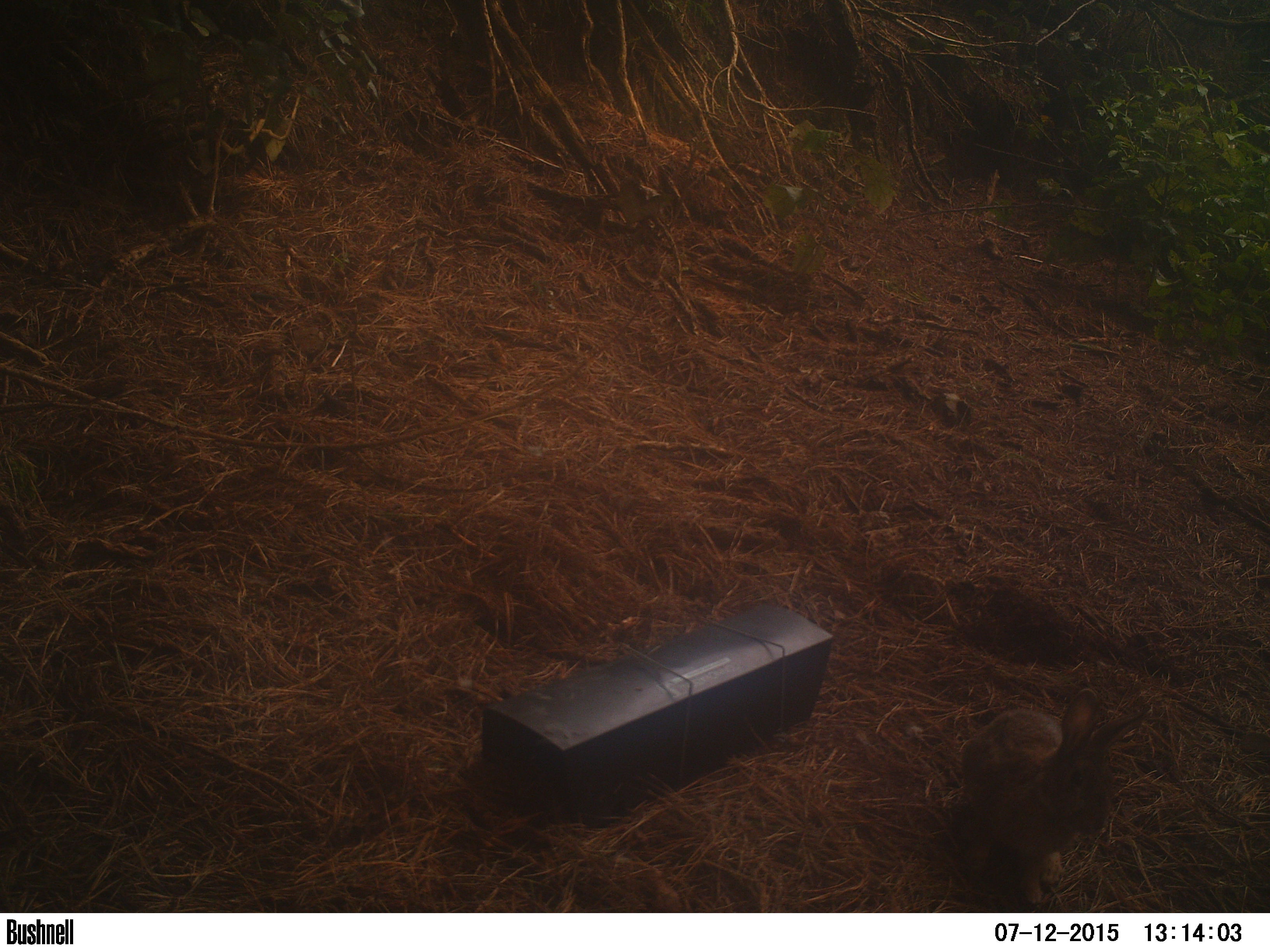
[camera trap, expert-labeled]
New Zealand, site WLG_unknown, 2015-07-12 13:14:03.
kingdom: Animalia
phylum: Chordata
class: Mammalia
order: Lagomorpha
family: Leporidae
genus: Oryctolagus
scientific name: Oryctolagus cuniculus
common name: european rabbit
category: rabbit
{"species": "rabbit (european rabbit) (Oryctolagus cuniculus)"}